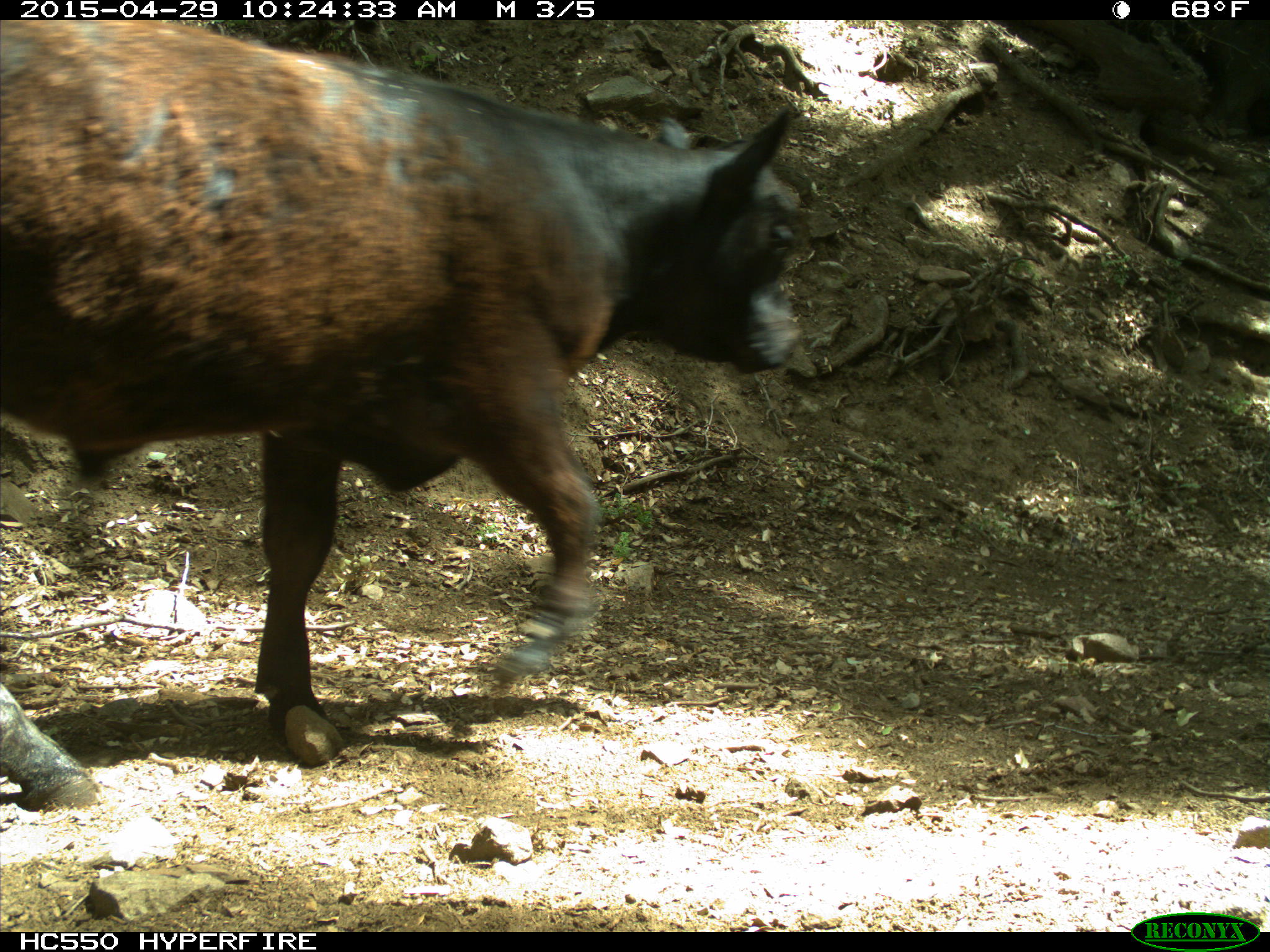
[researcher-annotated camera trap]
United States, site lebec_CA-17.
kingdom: Animalia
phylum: Chordata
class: Mammalia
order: Artiodactyla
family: Bovidae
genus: Bos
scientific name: Bos taurus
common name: domestic cow